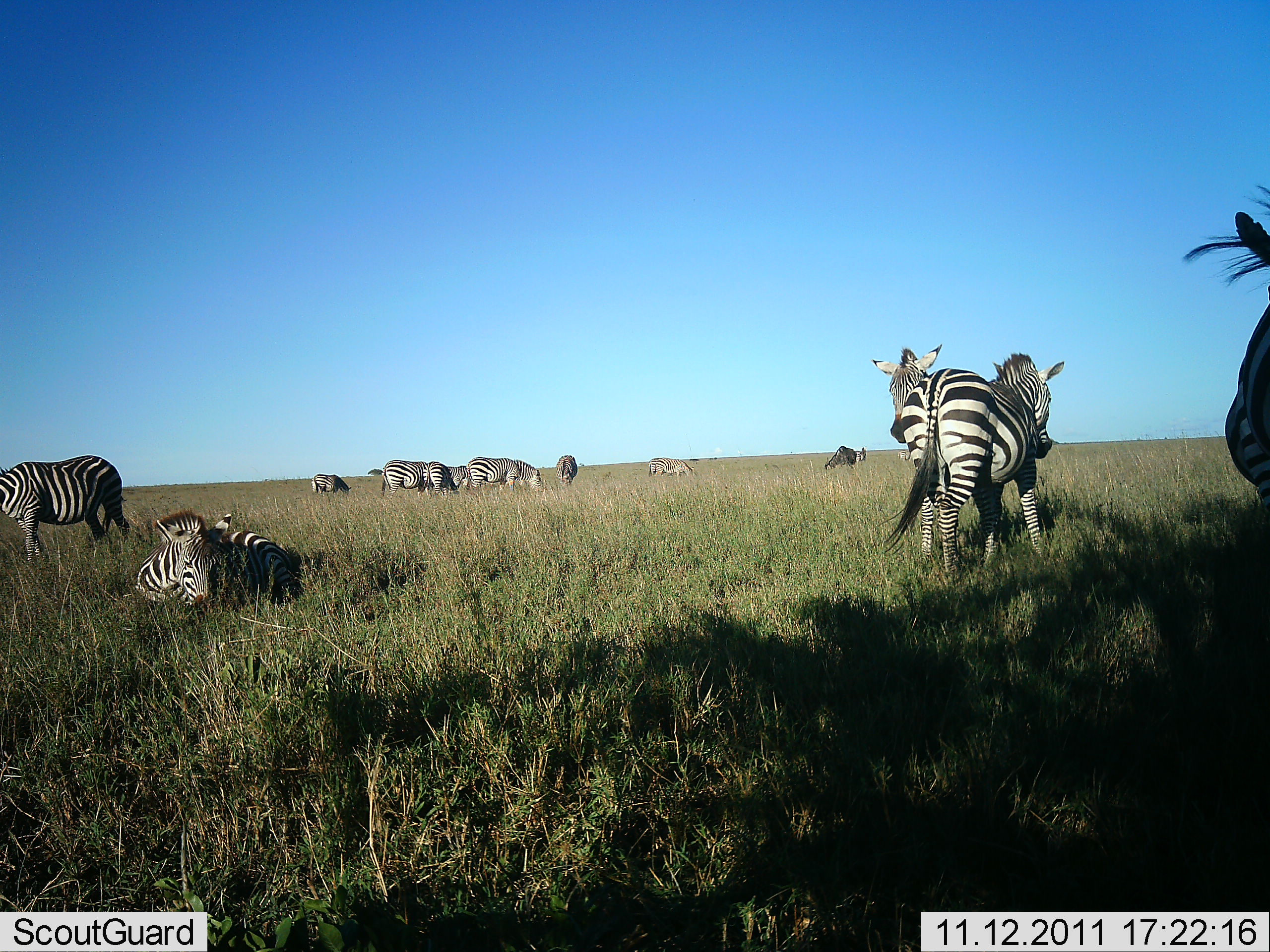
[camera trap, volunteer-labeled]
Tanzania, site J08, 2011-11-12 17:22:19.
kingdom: Animalia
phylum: Chordata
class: Mammalia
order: Perissodactyla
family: Equidae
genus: Equus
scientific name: Equus quagga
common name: plains zebra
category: zebra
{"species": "zebra (plains zebra) (Equus quagga)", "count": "11-50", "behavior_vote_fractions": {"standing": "70%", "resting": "80%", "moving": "10%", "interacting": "20%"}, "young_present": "0%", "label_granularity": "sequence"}